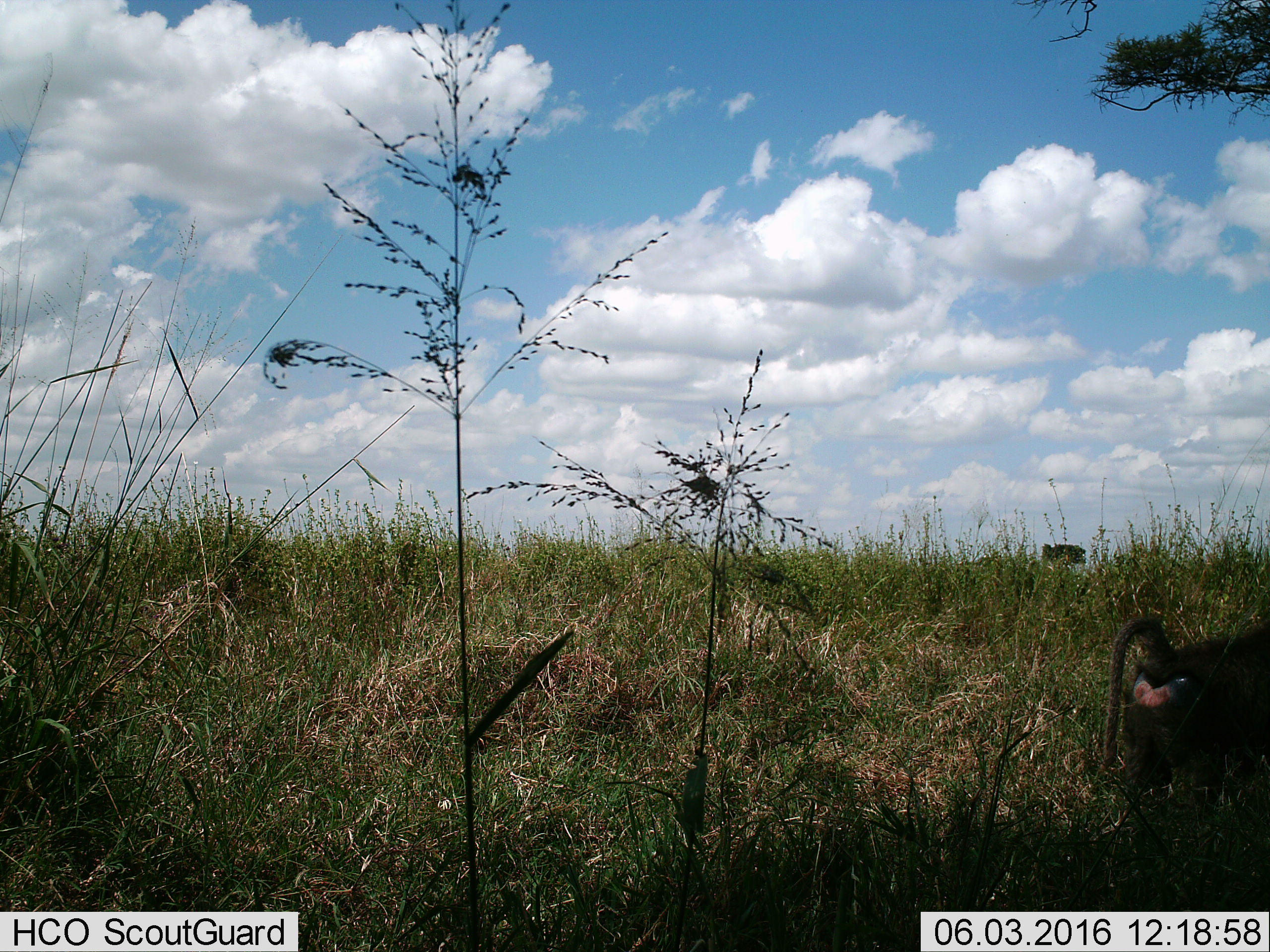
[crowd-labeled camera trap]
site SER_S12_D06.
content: unidentified animal